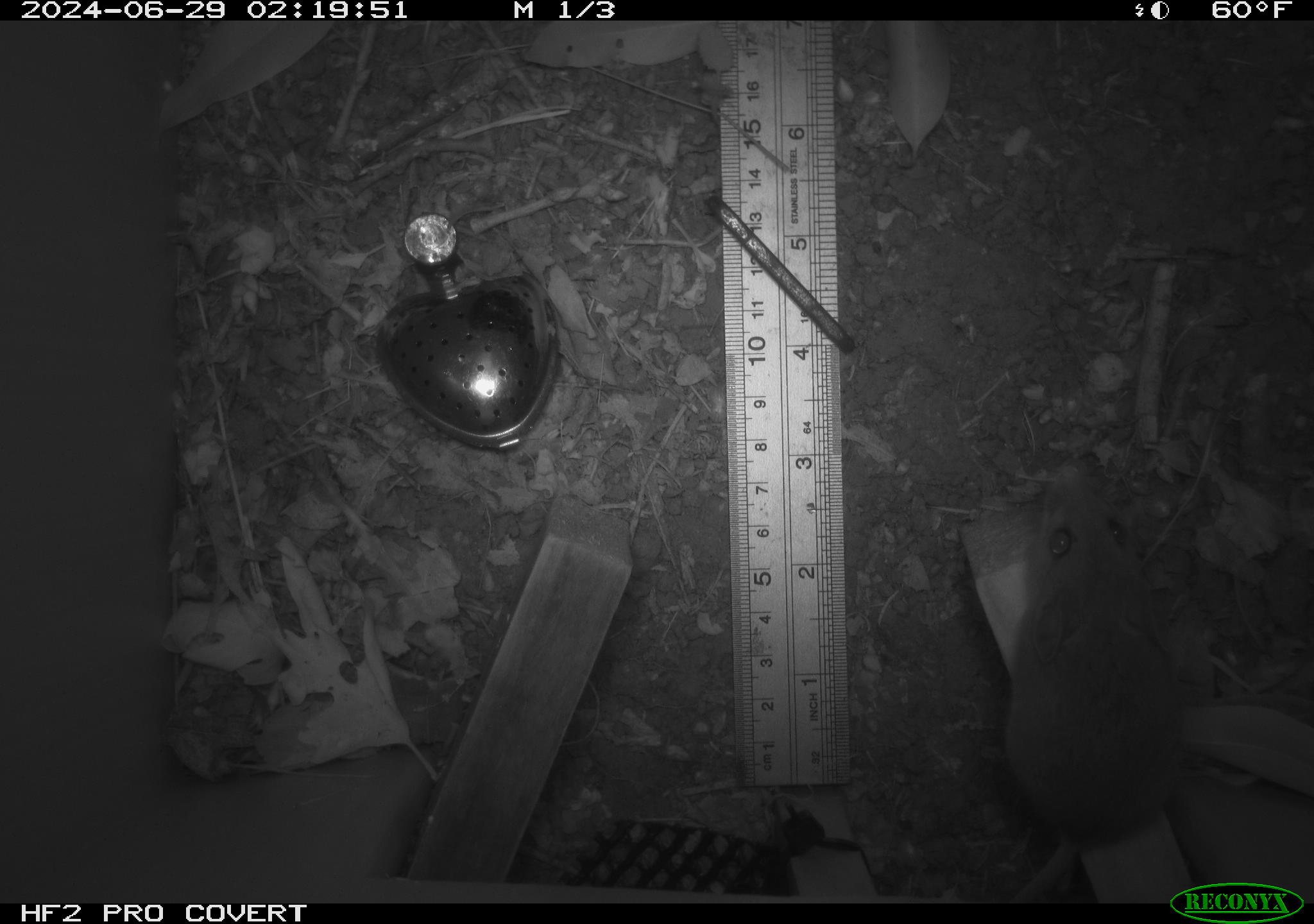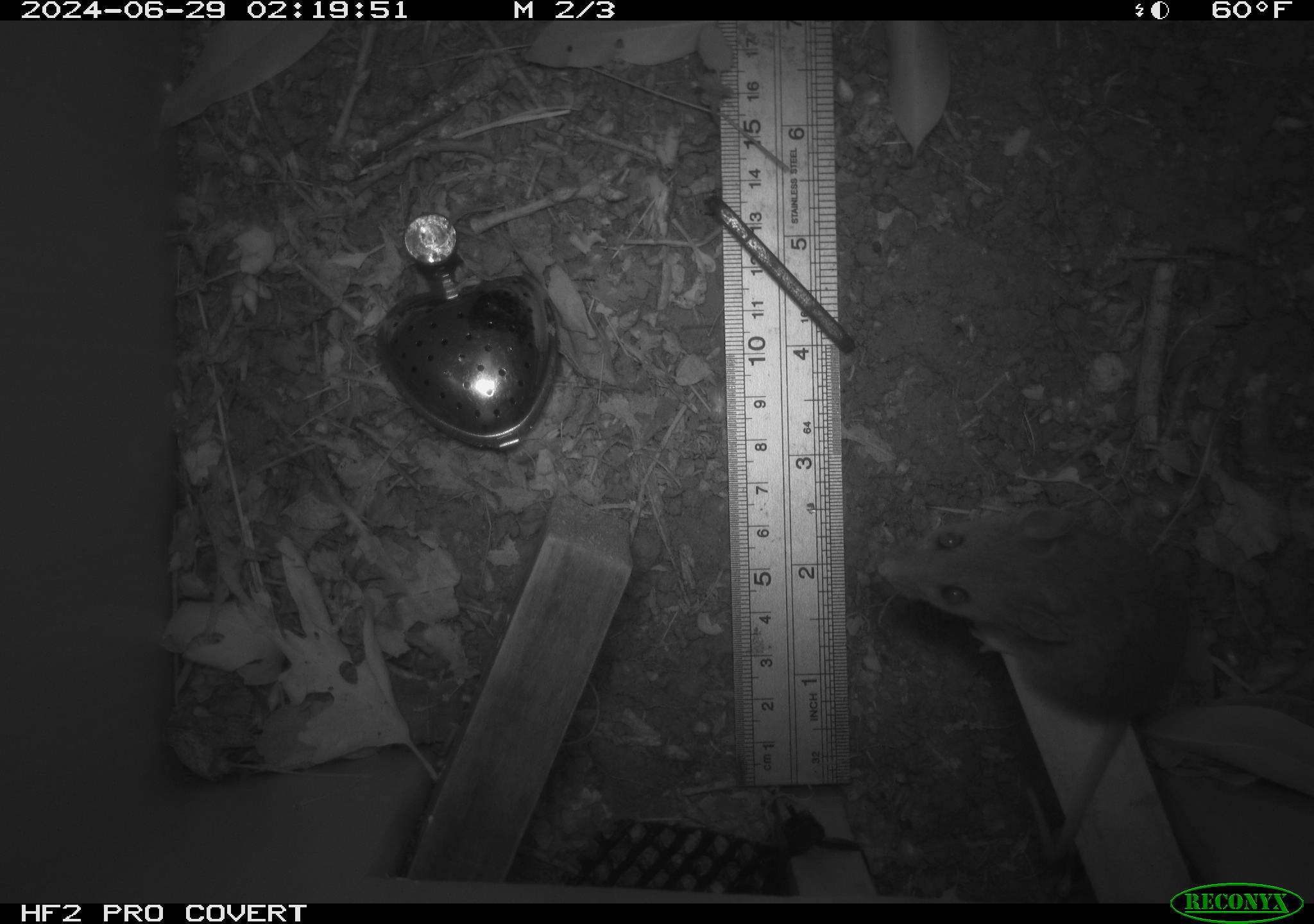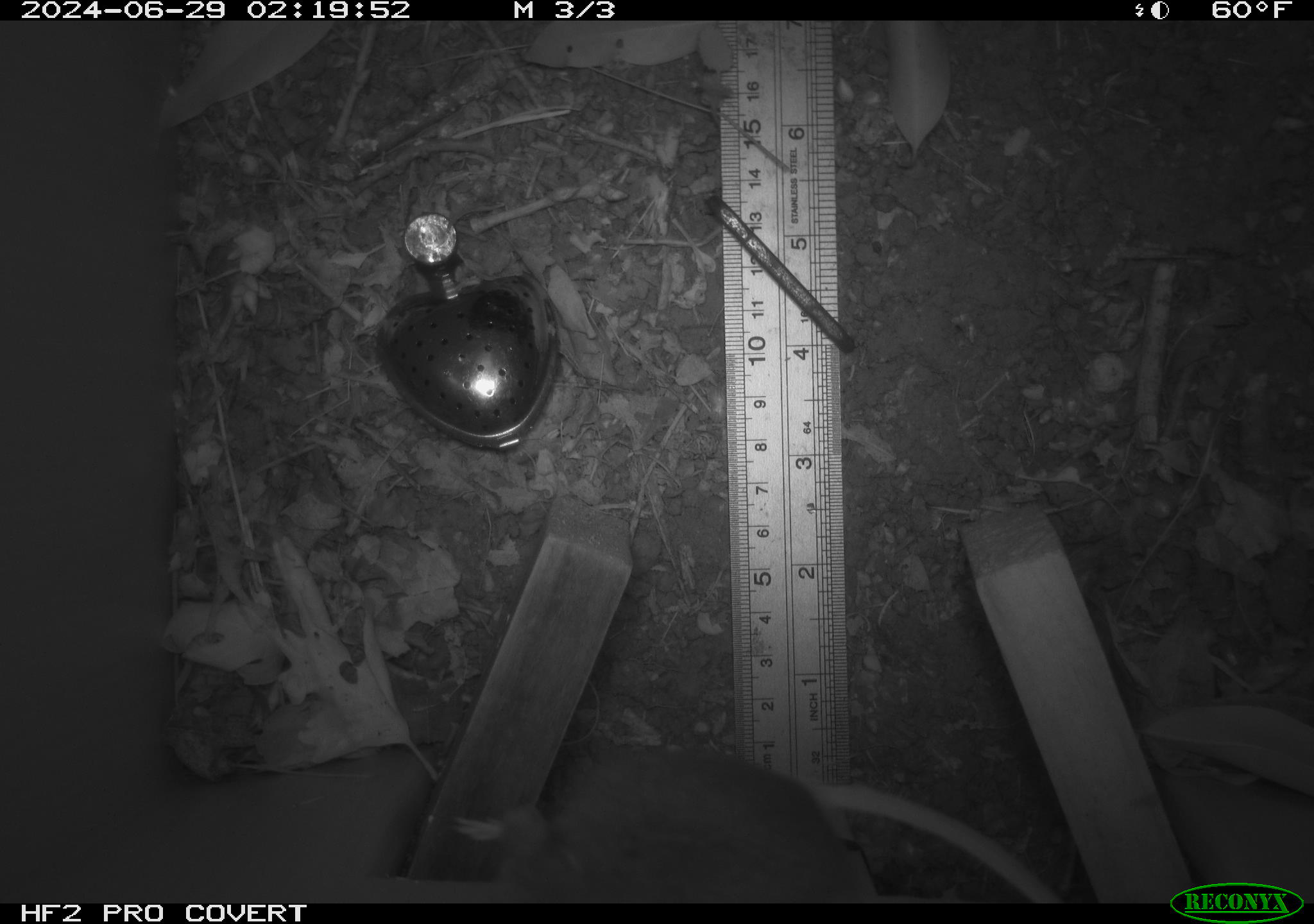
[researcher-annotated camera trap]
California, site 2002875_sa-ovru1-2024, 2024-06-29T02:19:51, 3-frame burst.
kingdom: Animalia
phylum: Chordata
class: Mammalia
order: Rodentia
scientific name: Rodentia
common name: rodent